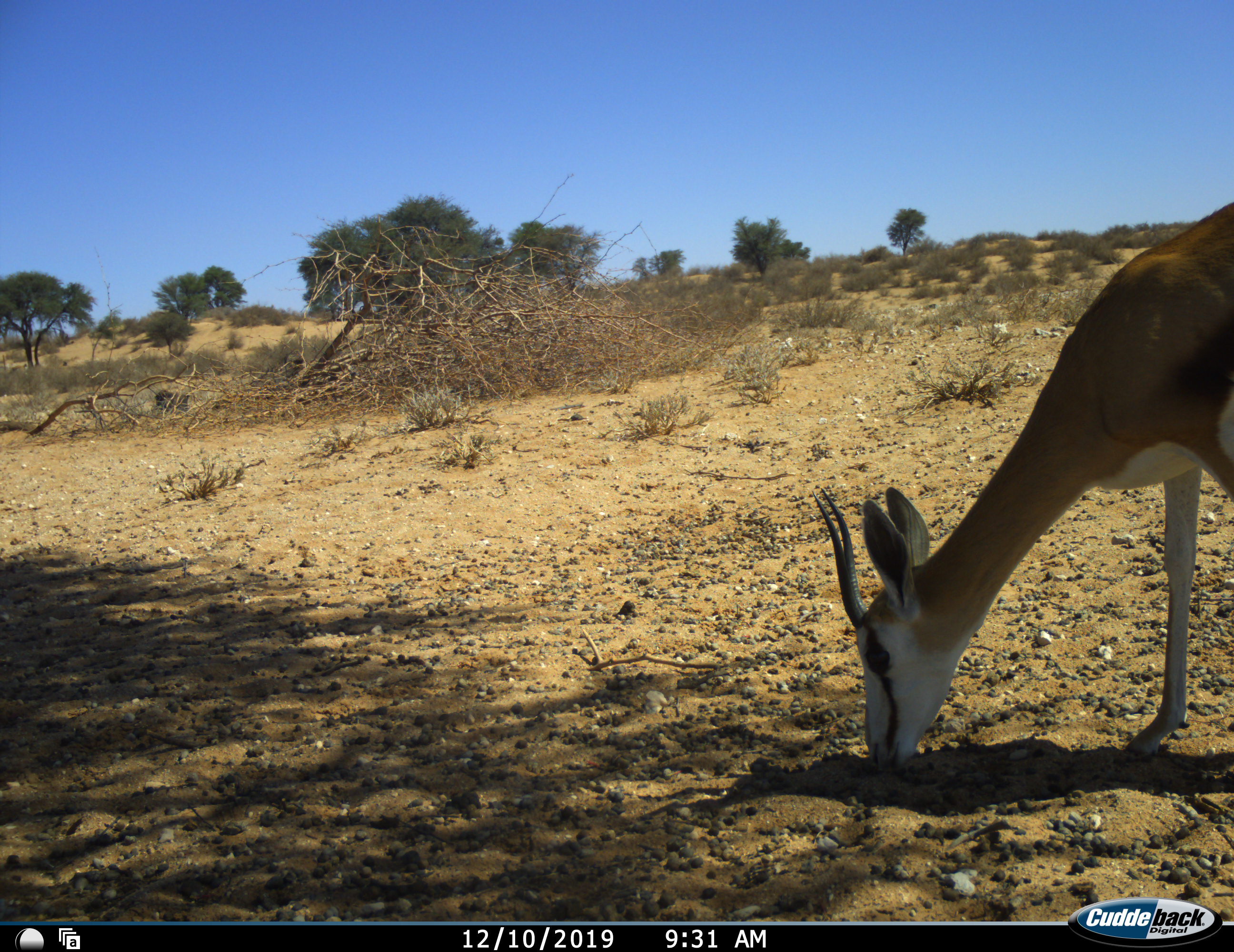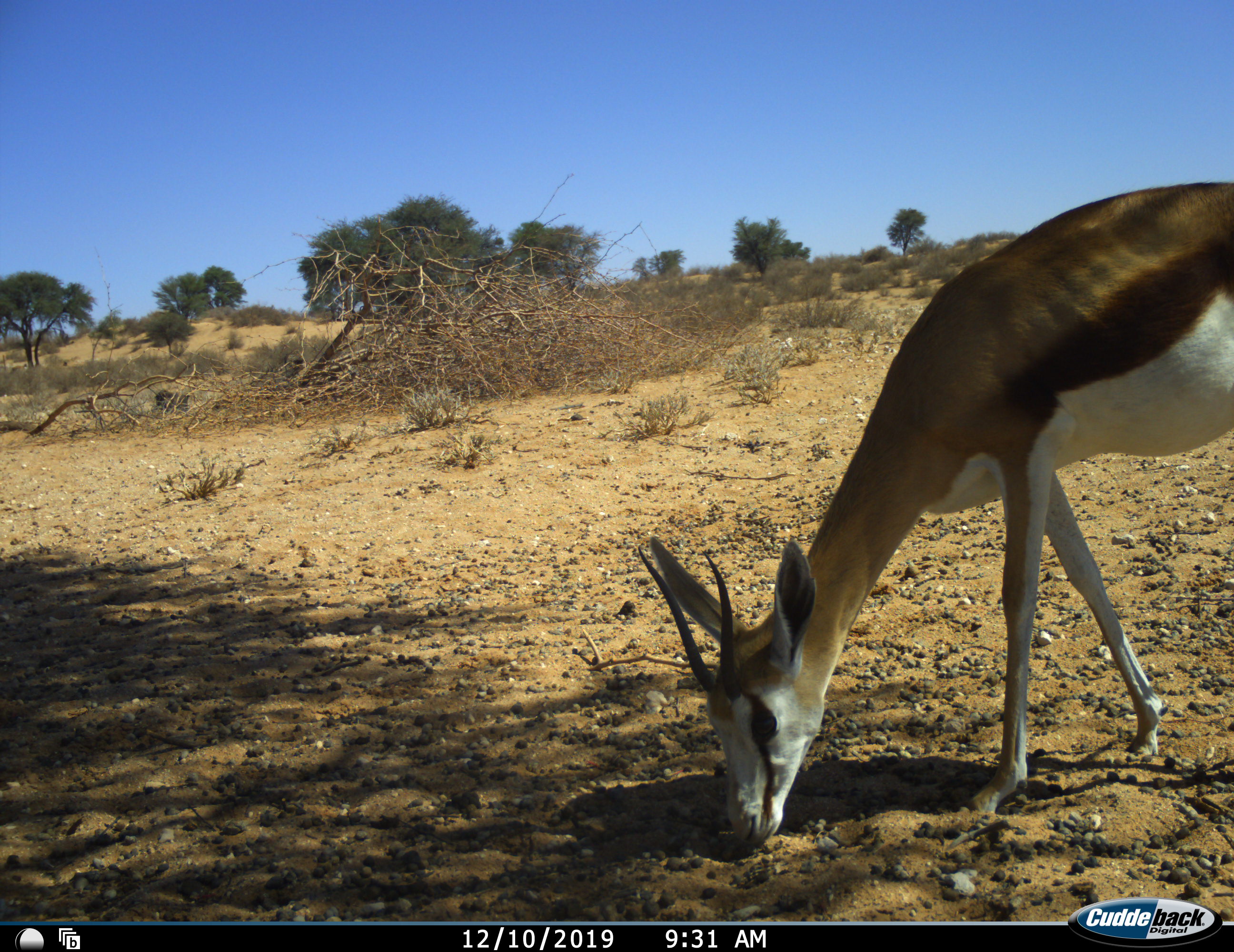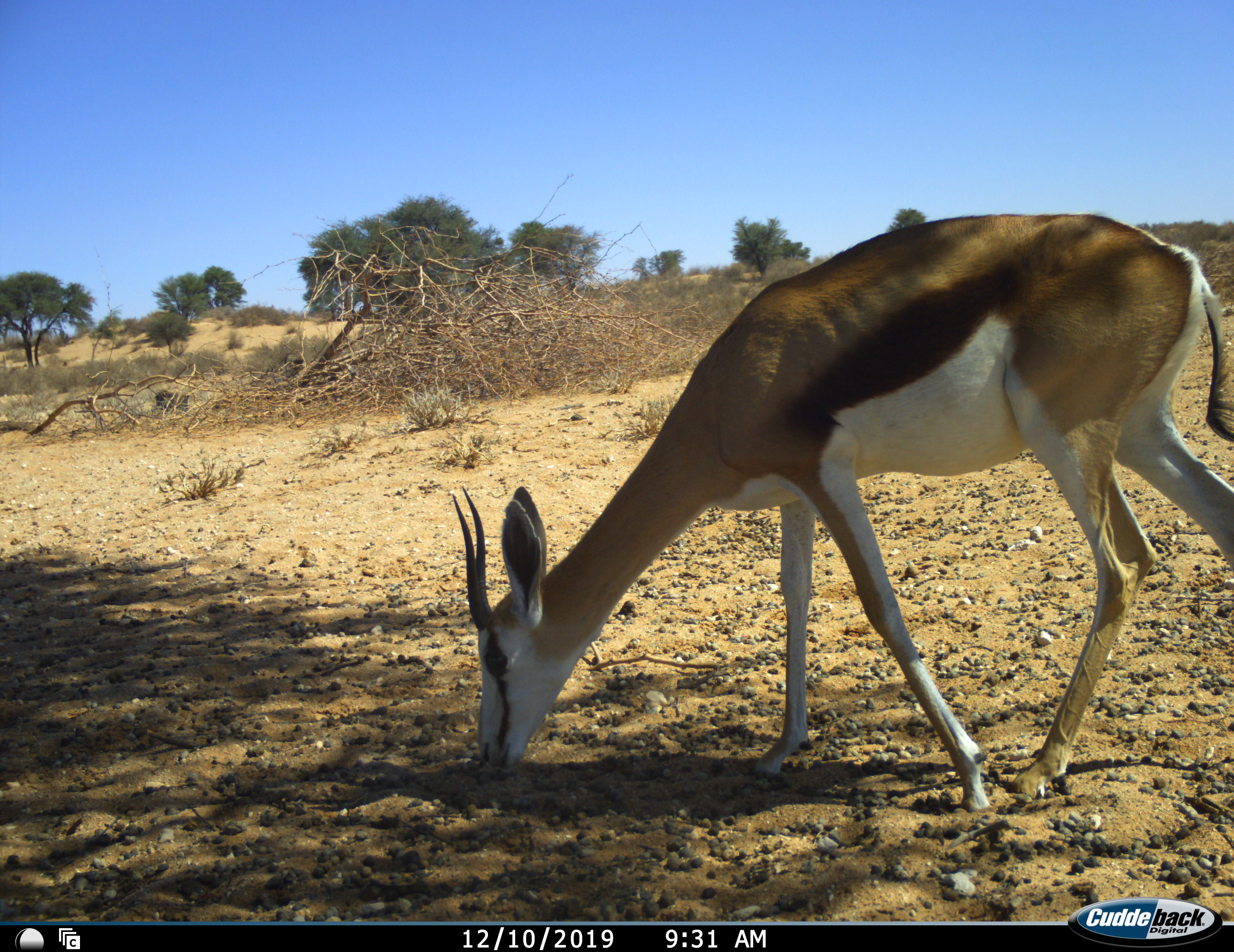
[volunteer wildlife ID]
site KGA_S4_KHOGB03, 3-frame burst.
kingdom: Animalia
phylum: Chordata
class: Mammalia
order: Artiodactyla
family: Bovidae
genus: Antidorcas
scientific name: Antidorcas marsupialis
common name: springbok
Springbok (Antidorcas marsupialis), count 1. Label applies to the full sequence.